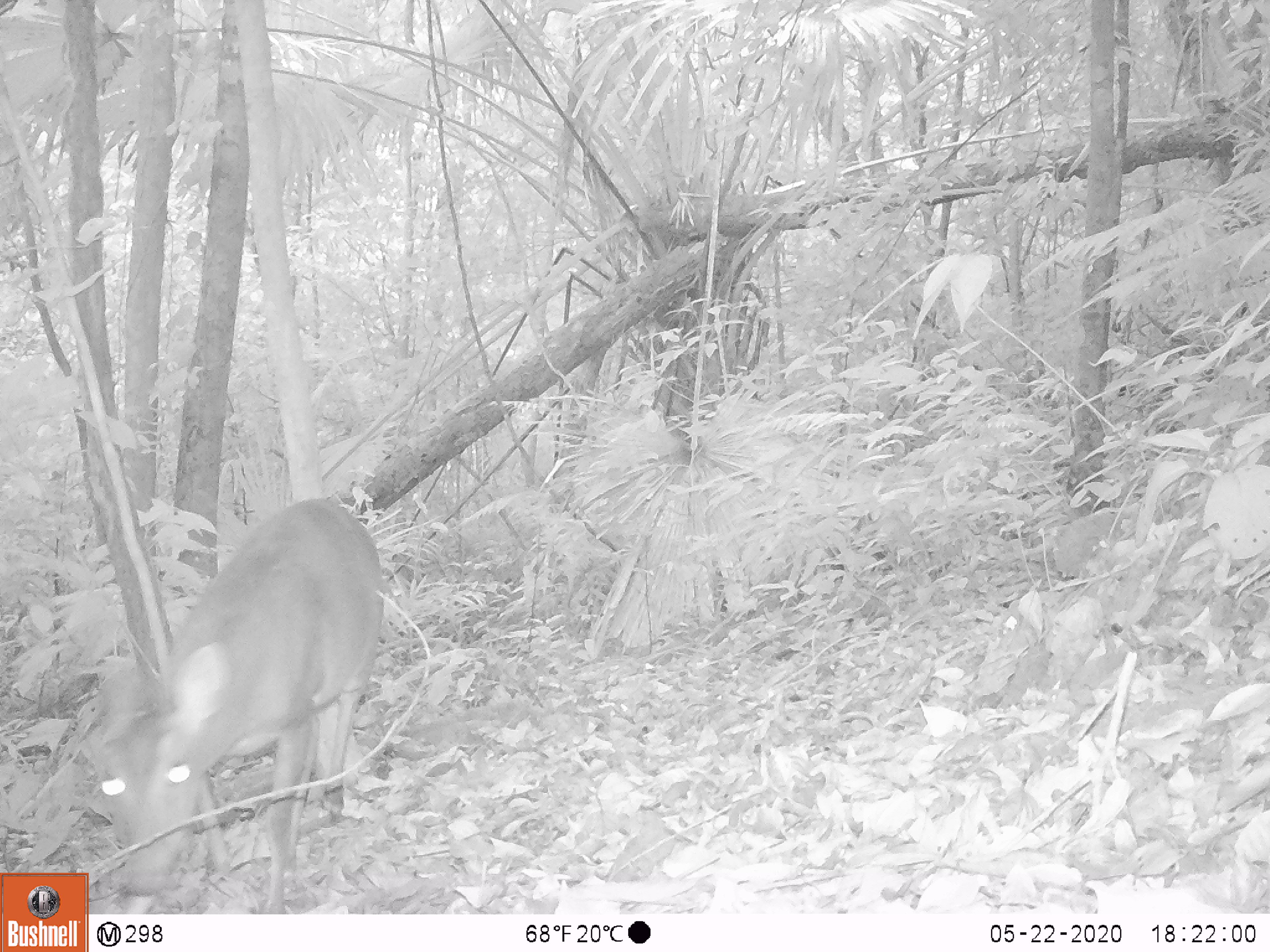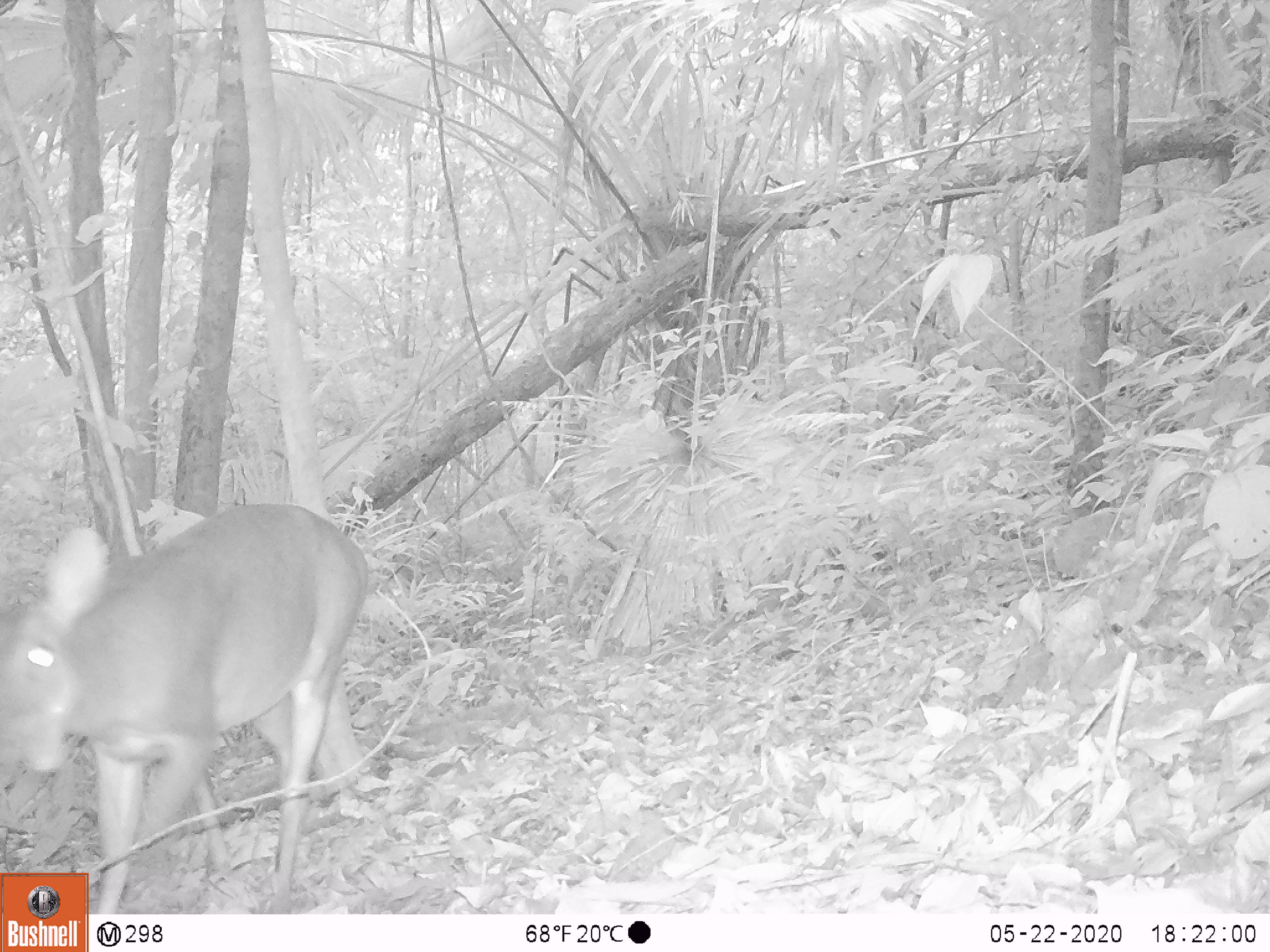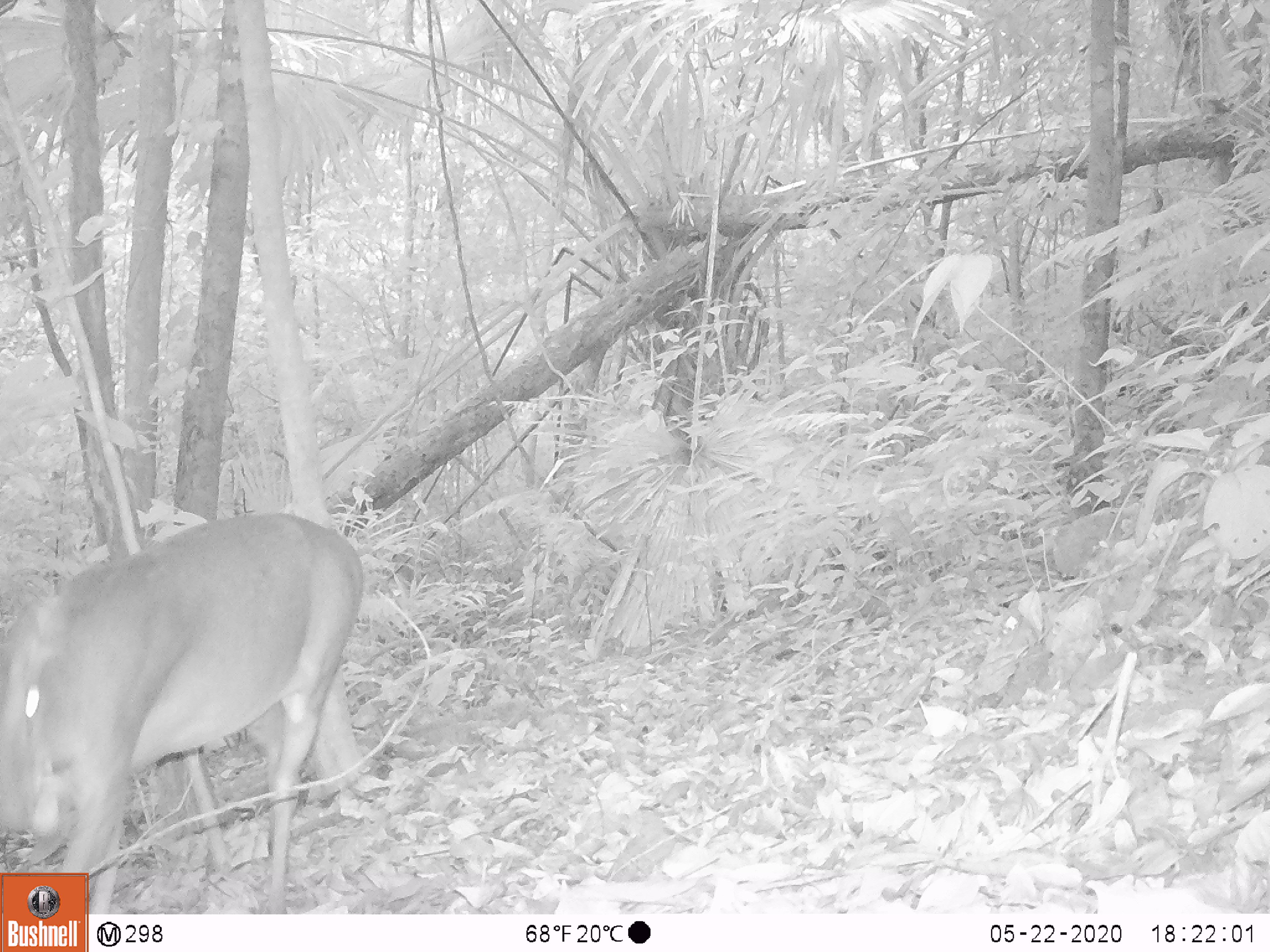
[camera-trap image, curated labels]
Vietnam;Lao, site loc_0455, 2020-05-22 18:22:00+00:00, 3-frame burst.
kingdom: Animalia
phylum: Chordata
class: Mammalia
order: Artiodactyla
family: Cervidae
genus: Muntiacus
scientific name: Muntiacus vuquangensis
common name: large-antlered muntjac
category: large antlered muntjac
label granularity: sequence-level